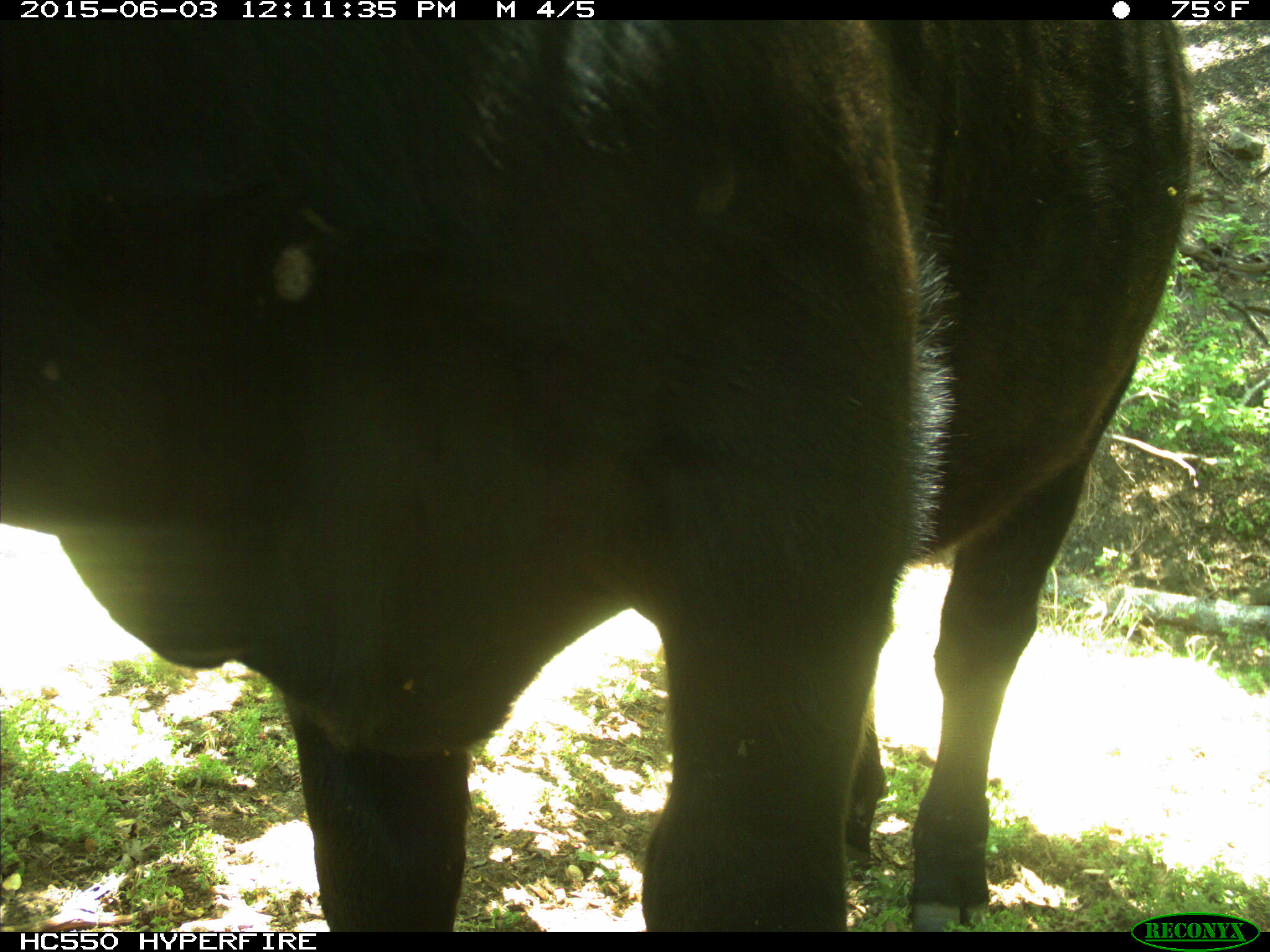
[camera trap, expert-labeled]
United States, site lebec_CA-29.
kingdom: Animalia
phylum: Chordata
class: Mammalia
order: Artiodactyla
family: Bovidae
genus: Bos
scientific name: Bos taurus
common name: domestic cow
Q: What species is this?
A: Bos taurus (domestic cow).